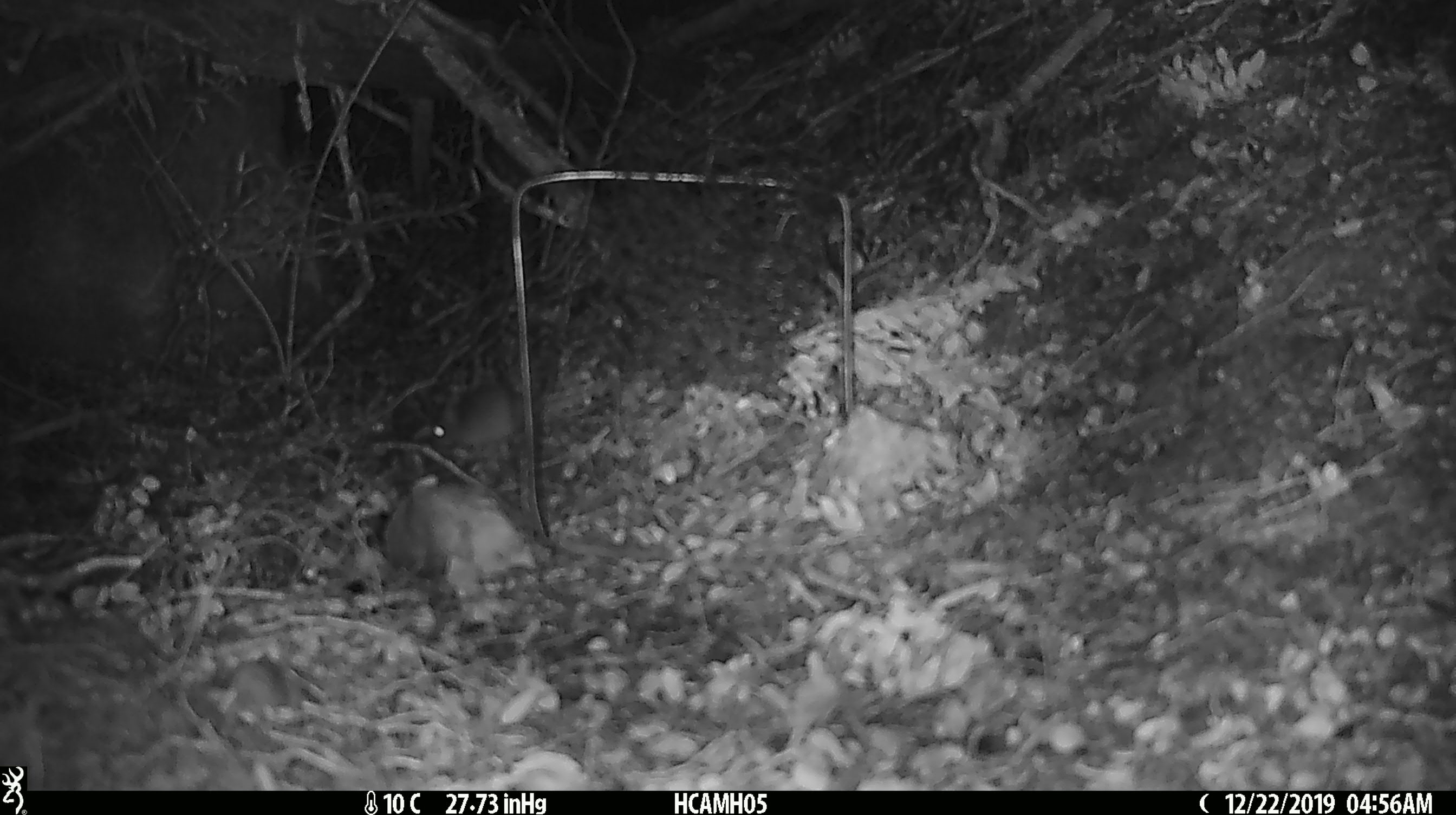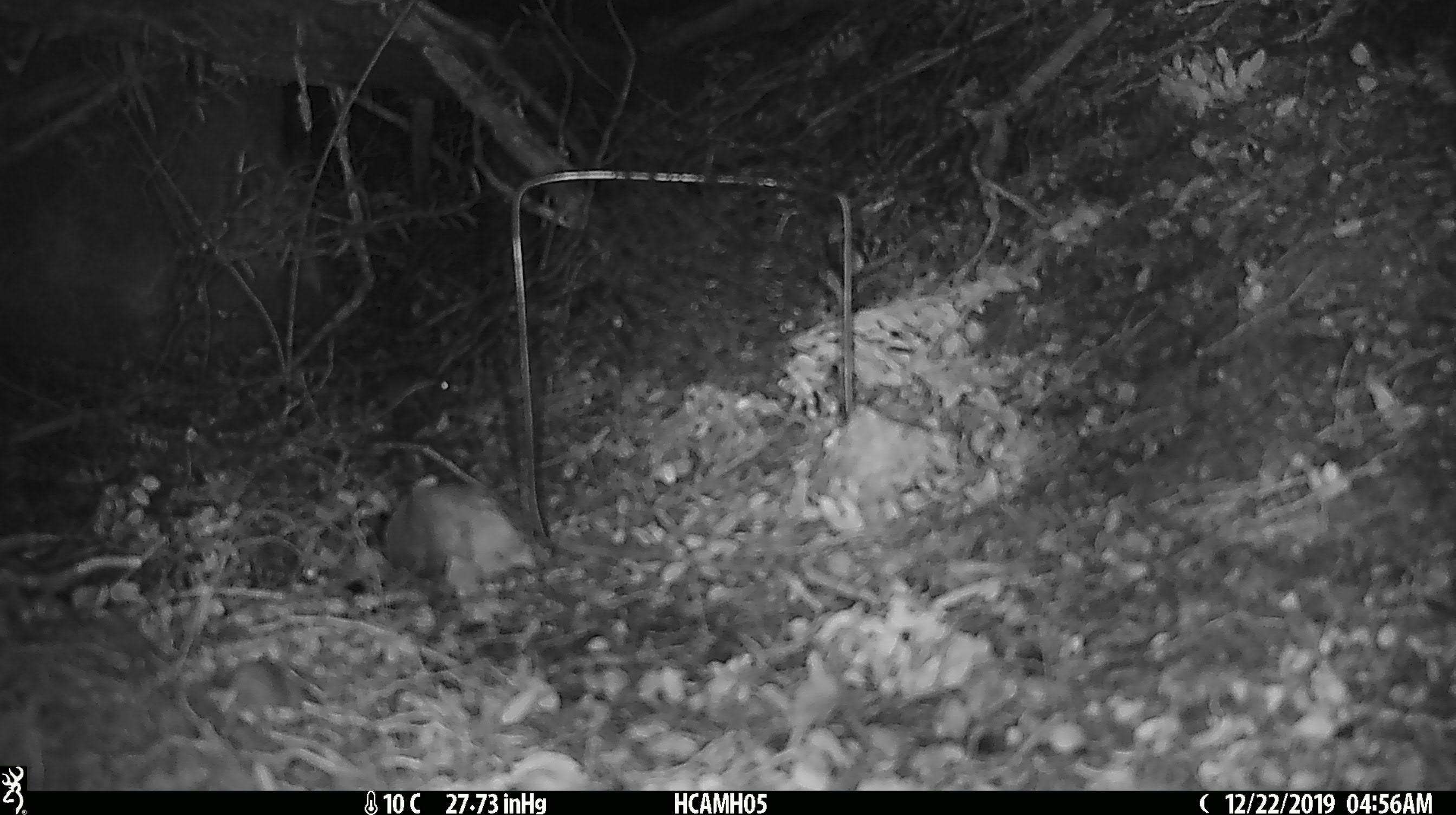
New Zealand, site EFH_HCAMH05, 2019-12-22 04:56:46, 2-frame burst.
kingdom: Animalia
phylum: Chordata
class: Mammalia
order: Rodentia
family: Muridae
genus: Mus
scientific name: Mus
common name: mouse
Mouse (Mus).